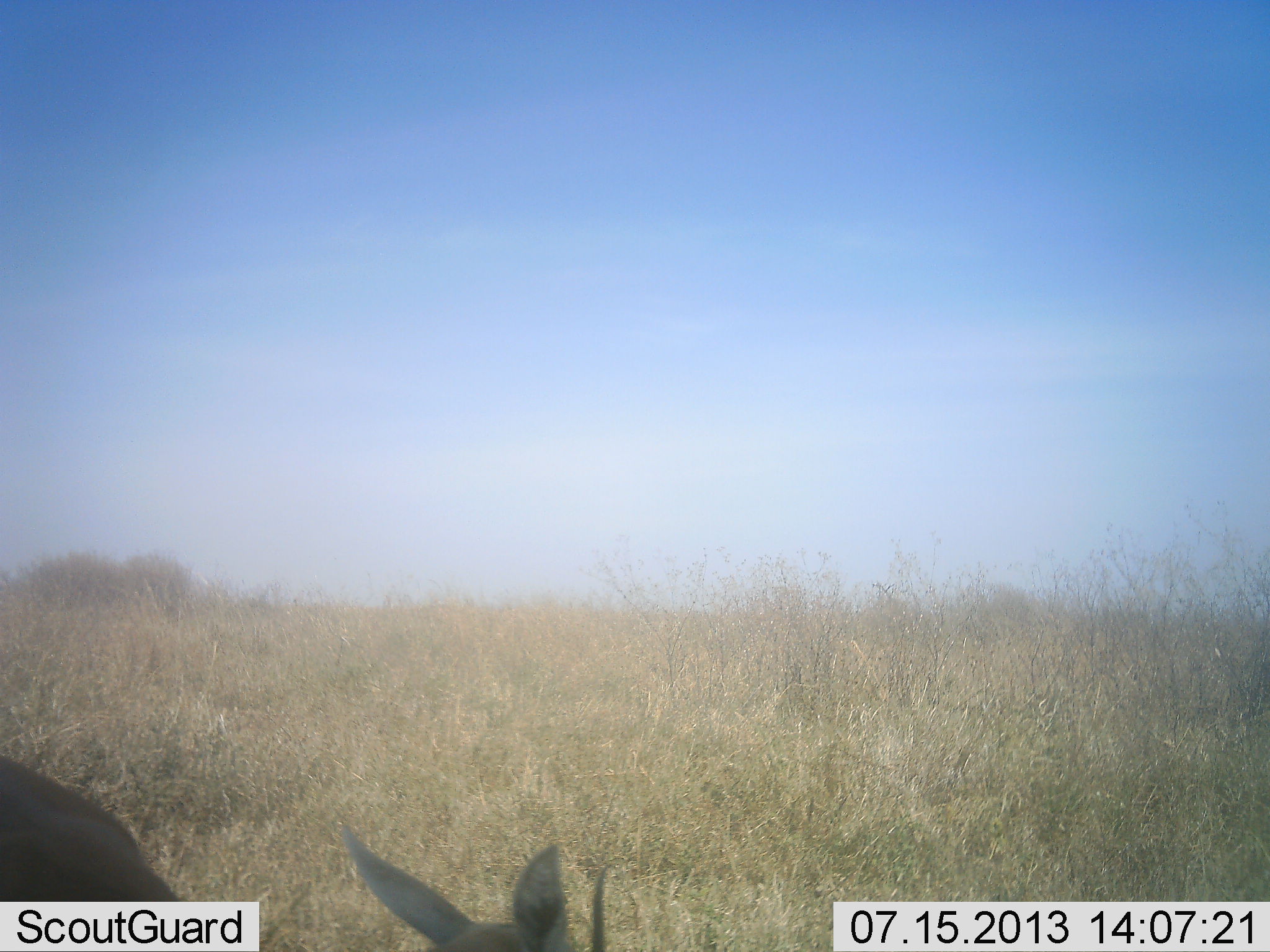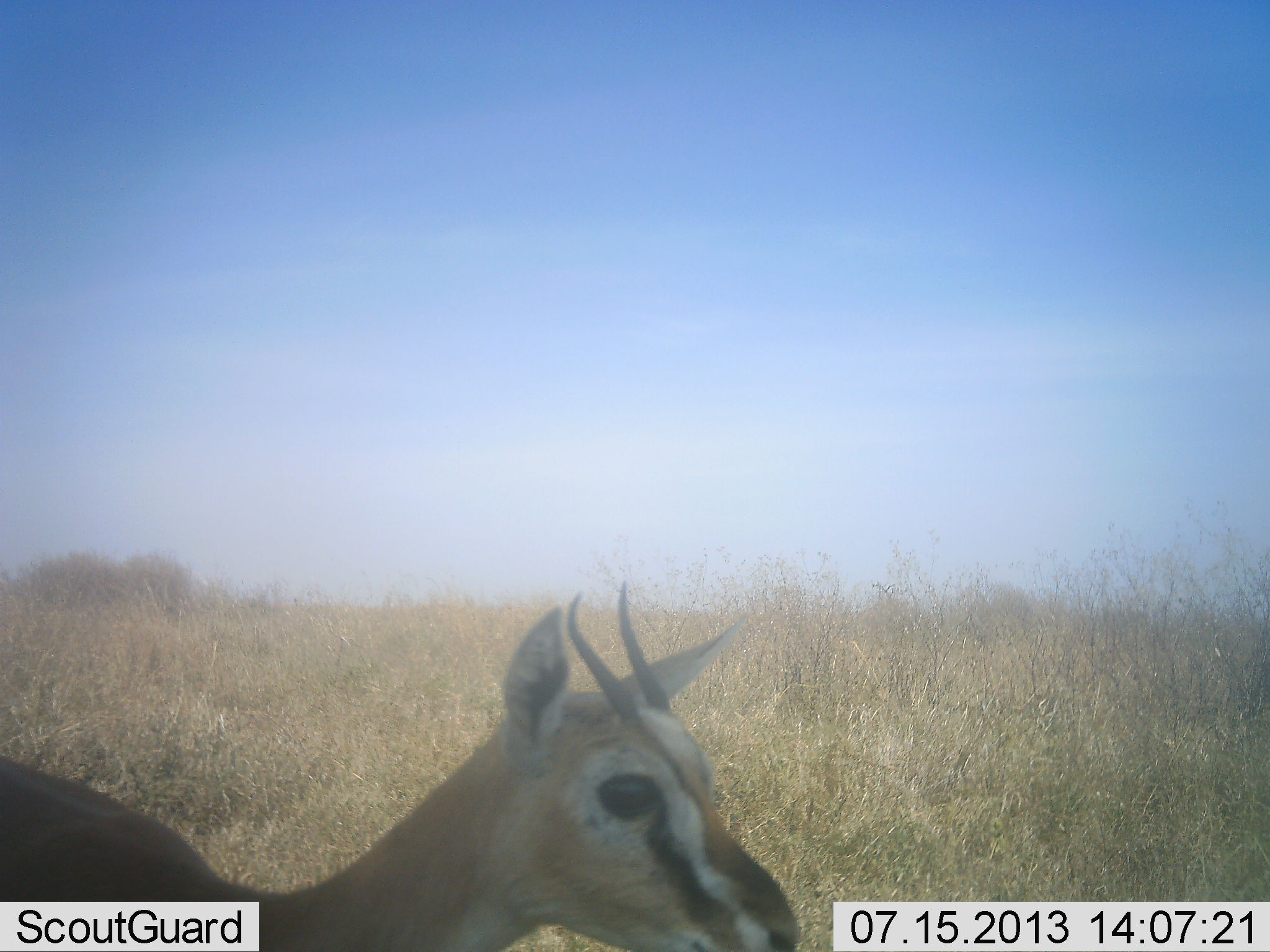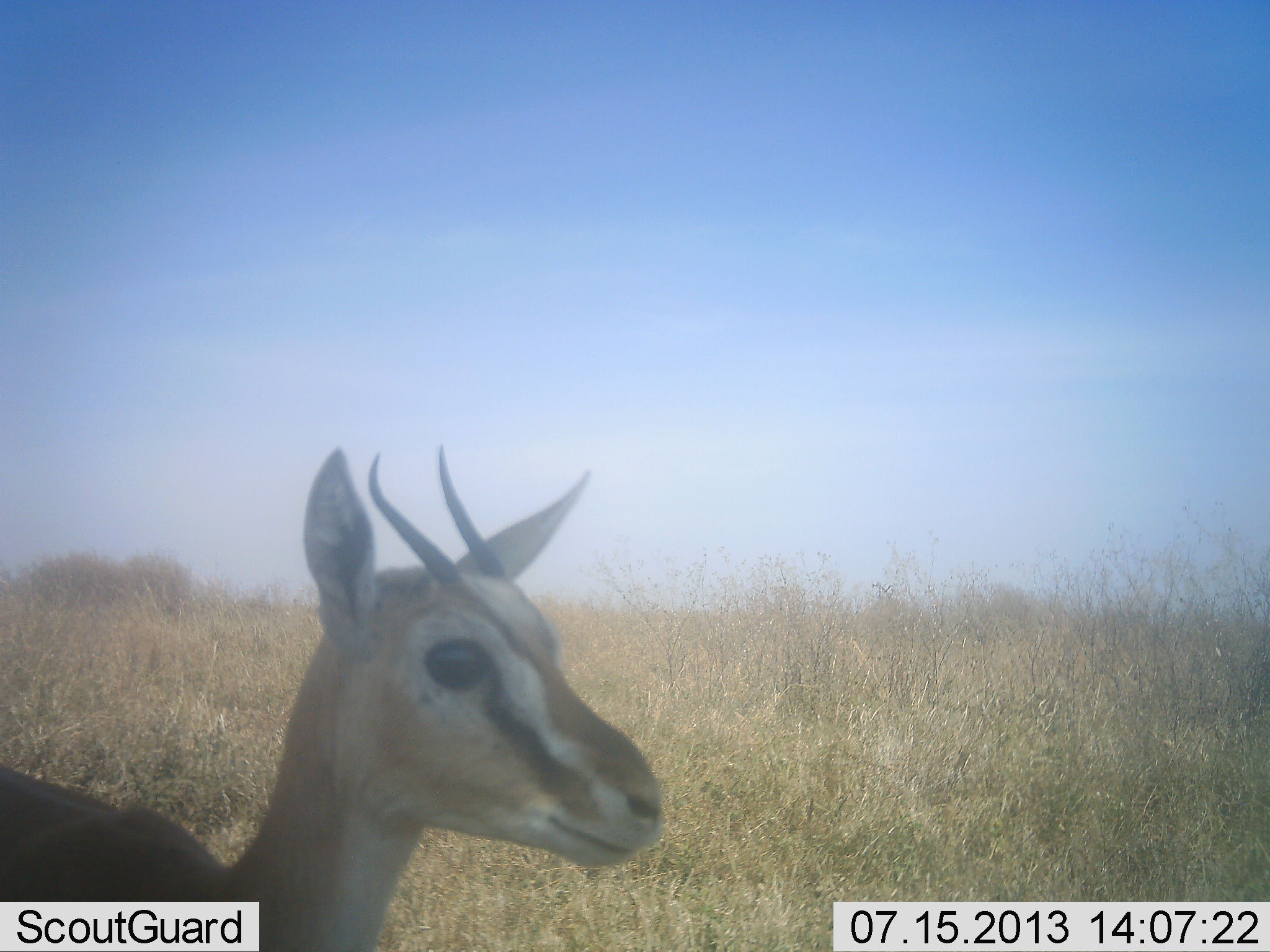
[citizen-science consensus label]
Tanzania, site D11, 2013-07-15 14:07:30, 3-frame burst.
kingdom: Animalia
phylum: Chordata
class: Mammalia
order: Artiodactyla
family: Bovidae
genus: Eudorcas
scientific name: Eudorcas thomsonii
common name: thomson's gazelle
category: gazellethomsons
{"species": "gazellethomsons (thomson's gazelle) (Eudorcas thomsonii)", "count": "1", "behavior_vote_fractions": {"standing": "66%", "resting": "0%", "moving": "19%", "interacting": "0%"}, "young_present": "0%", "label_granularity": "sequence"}